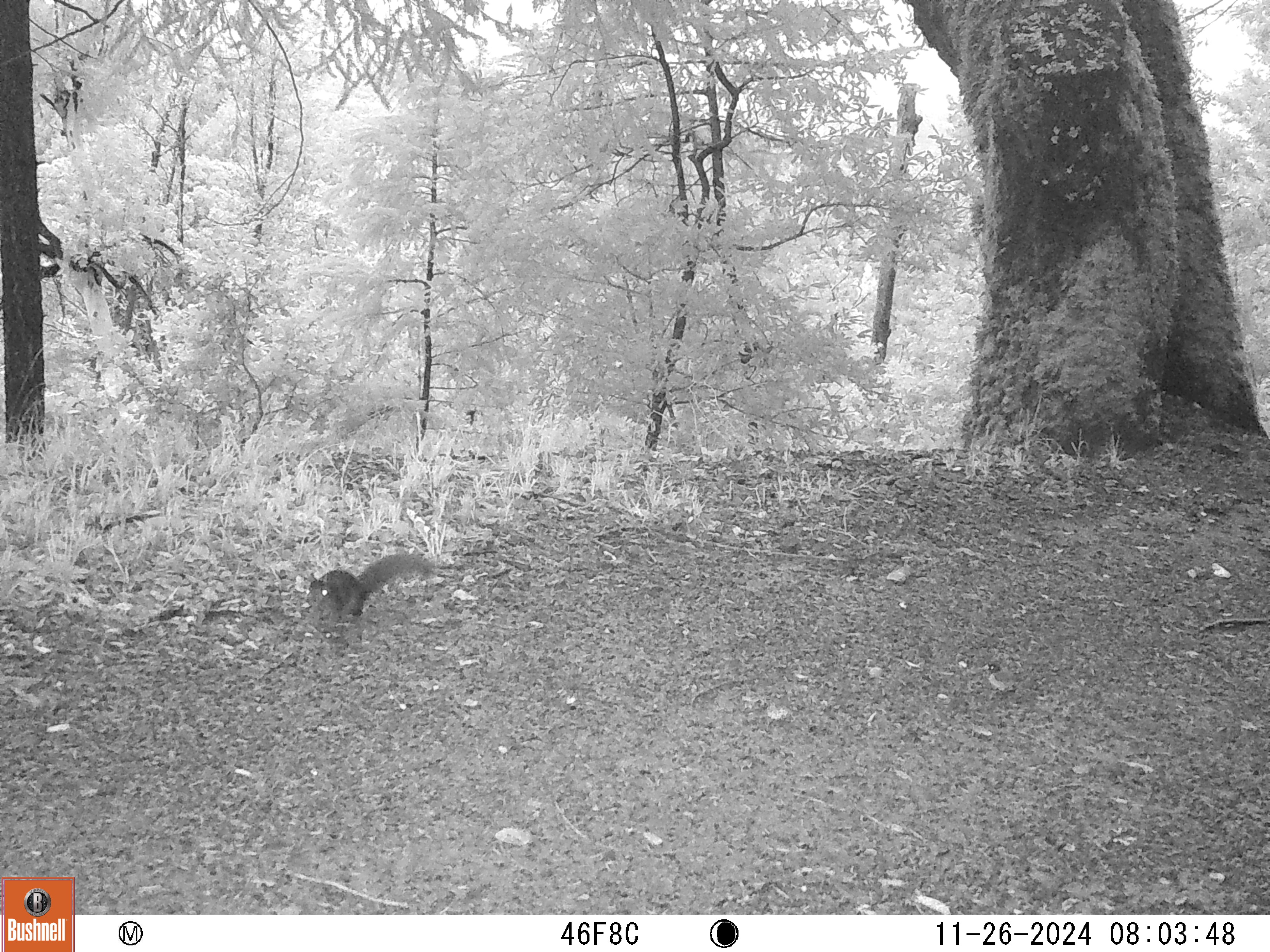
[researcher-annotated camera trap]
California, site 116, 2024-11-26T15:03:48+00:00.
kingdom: Animalia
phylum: Chordata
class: Mammalia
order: Rodentia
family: Sciuridae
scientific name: Sciuridae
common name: squirrel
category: unknown squirrel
Unknown squirrel (squirrel) (Sciuridae).